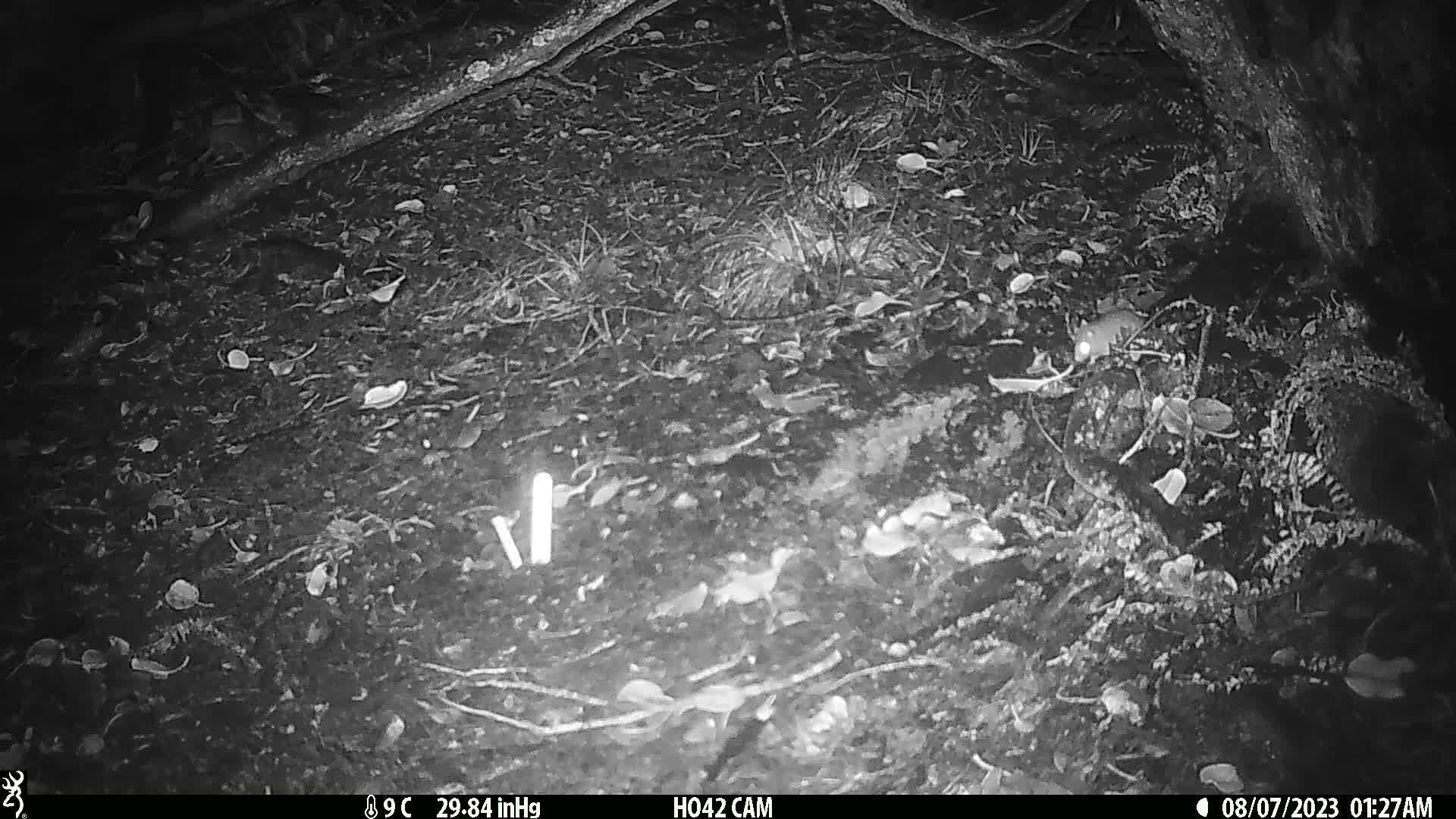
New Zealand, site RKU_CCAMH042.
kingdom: Animalia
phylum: Chordata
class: Mammalia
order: Rodentia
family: Muridae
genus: Rattus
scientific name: Rattus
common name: rat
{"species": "rat (Rattus)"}